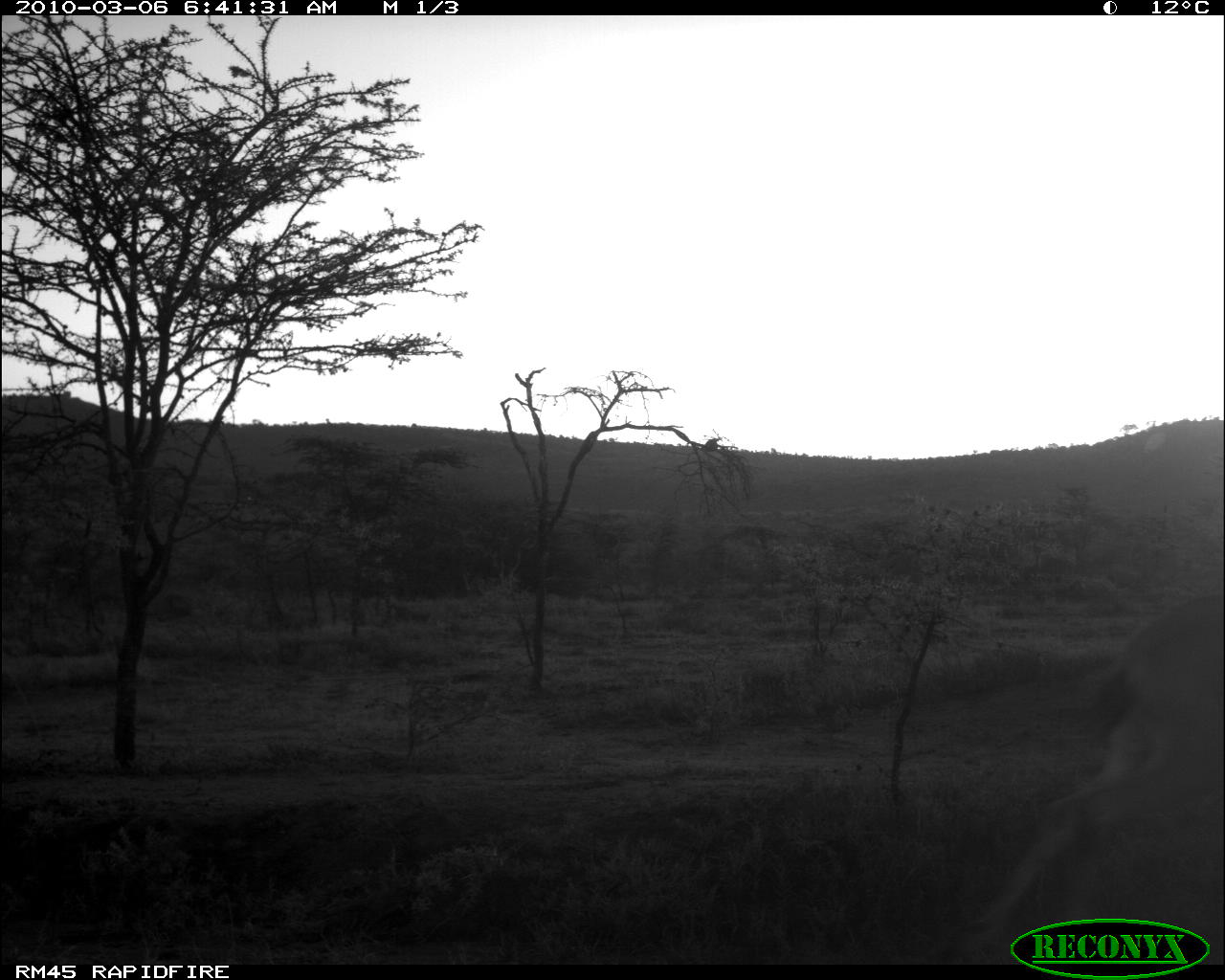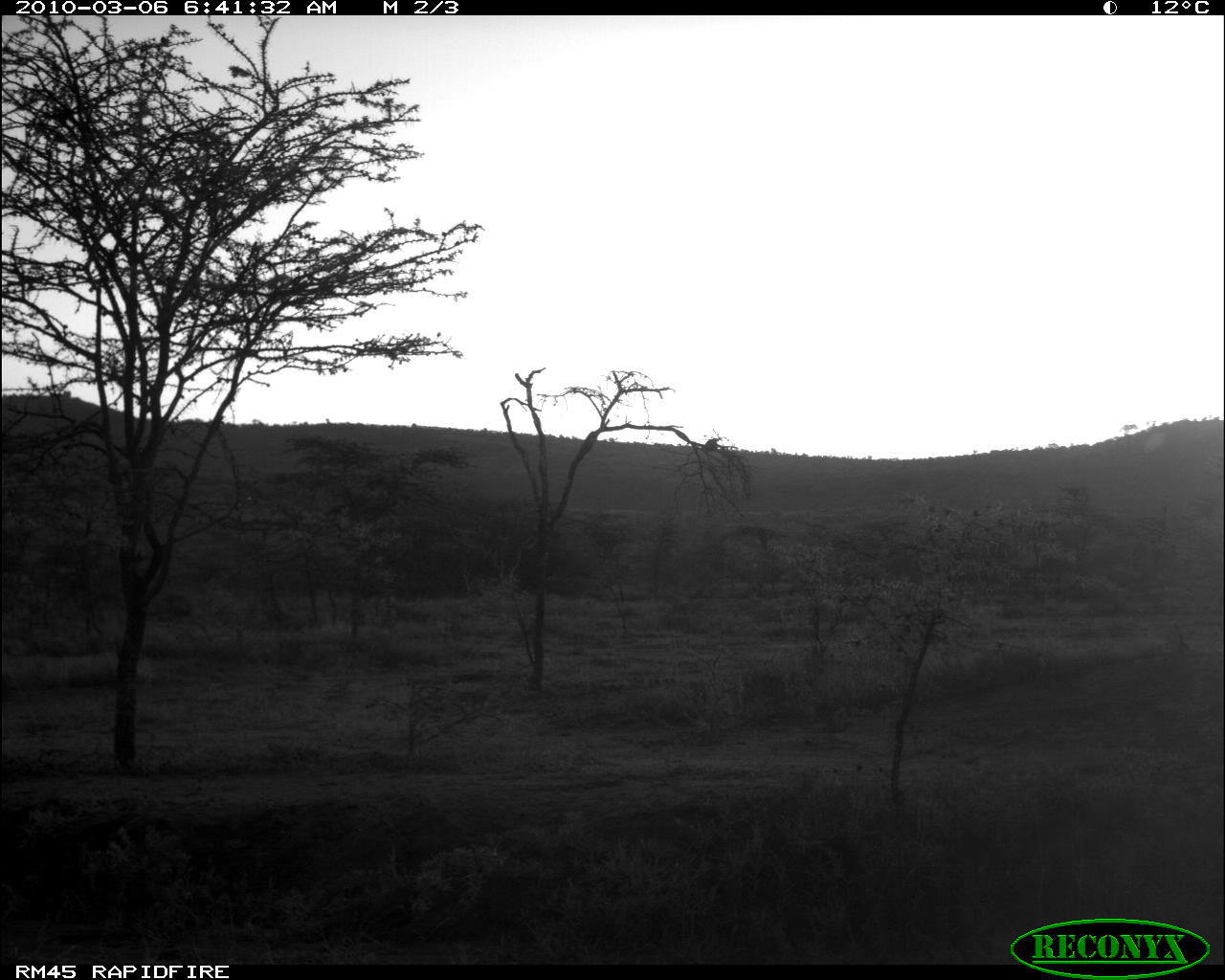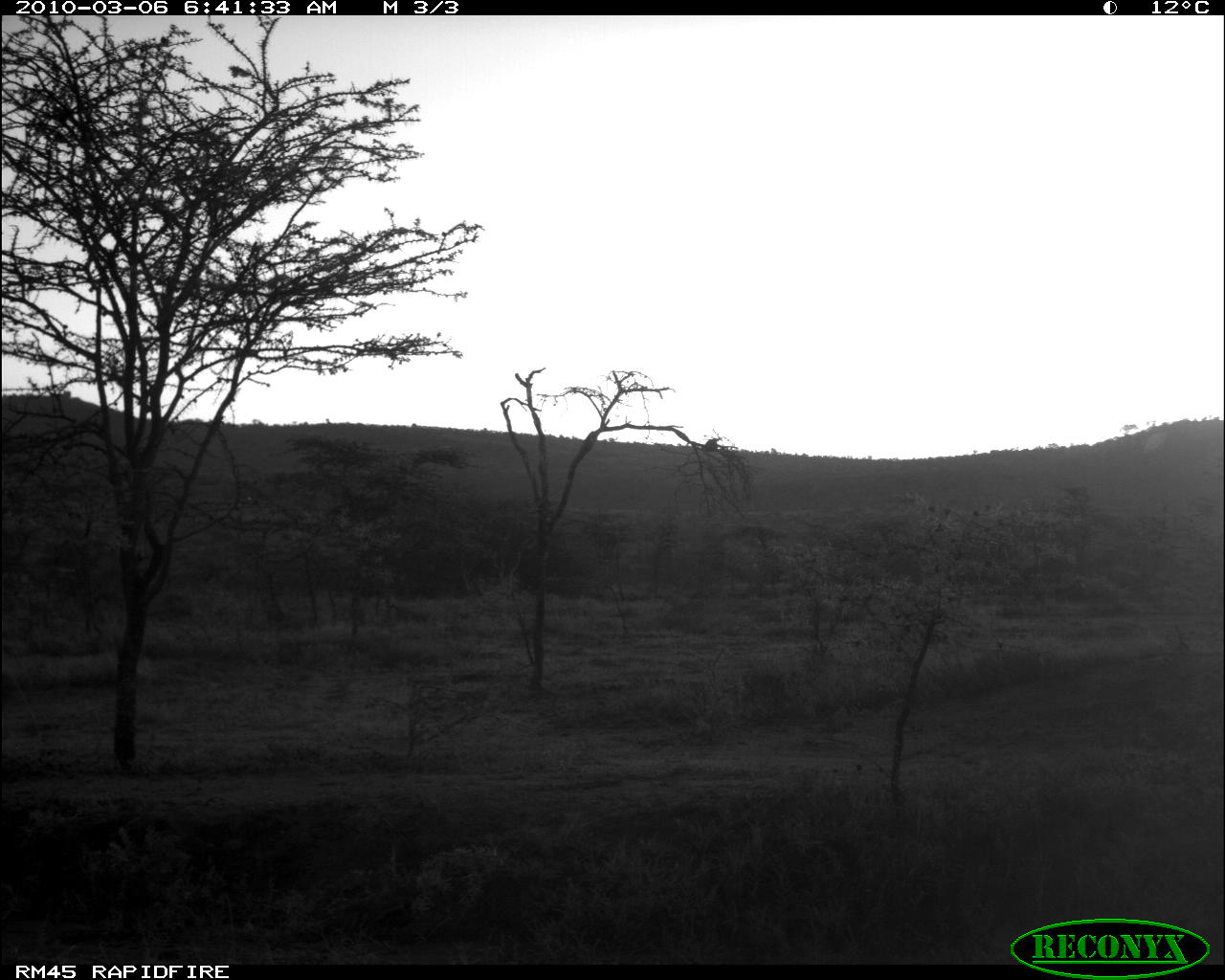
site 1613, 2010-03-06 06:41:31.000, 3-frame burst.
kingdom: Animalia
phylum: Chordata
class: Mammalia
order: Artiodactyla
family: Bovidae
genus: Aepyceros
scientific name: Aepyceros melampus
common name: impala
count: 1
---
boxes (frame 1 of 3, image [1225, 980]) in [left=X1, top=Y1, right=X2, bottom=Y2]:
aepyceros melampus: [left=915, top=589, right=1225, bottom=964]